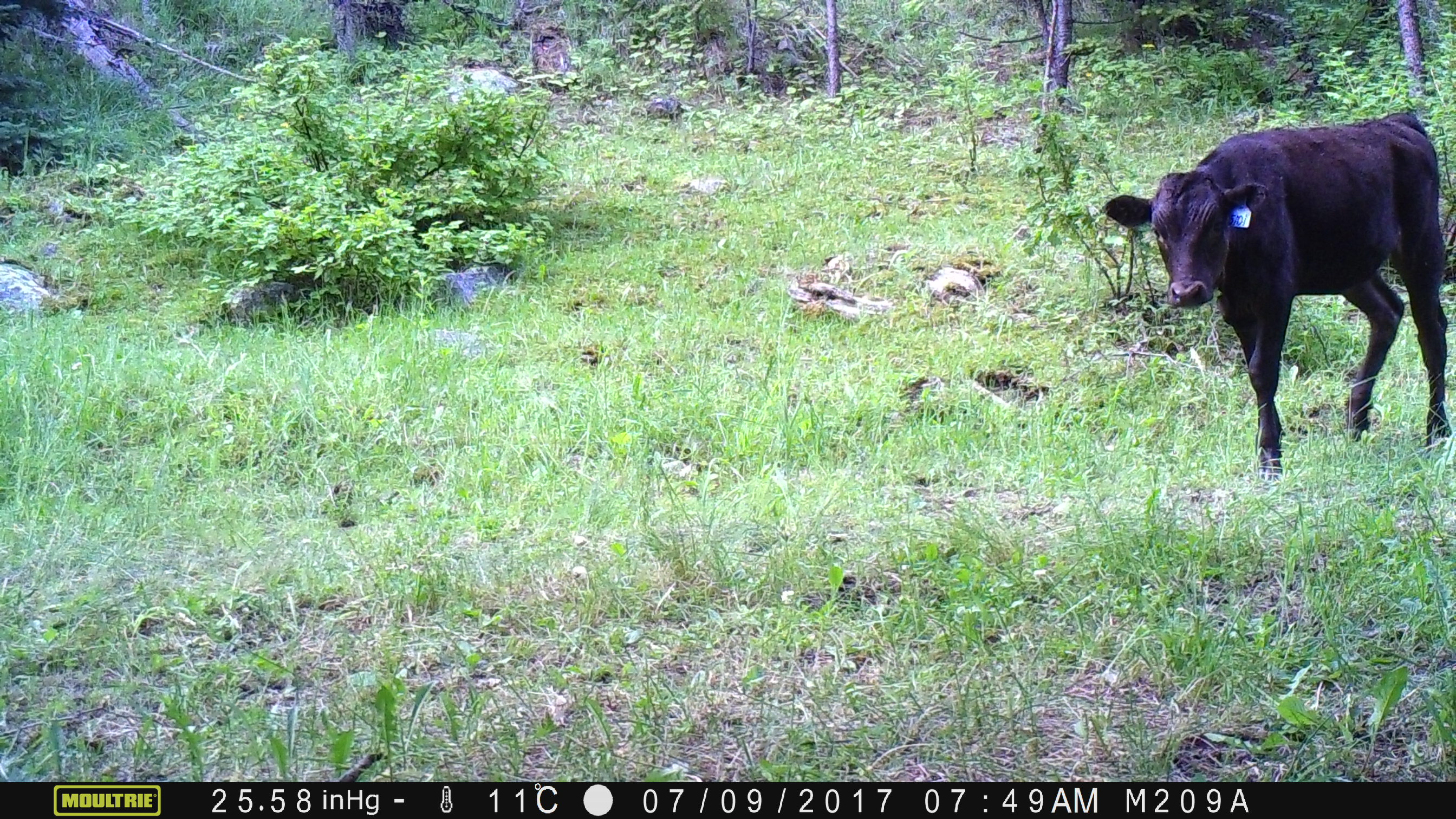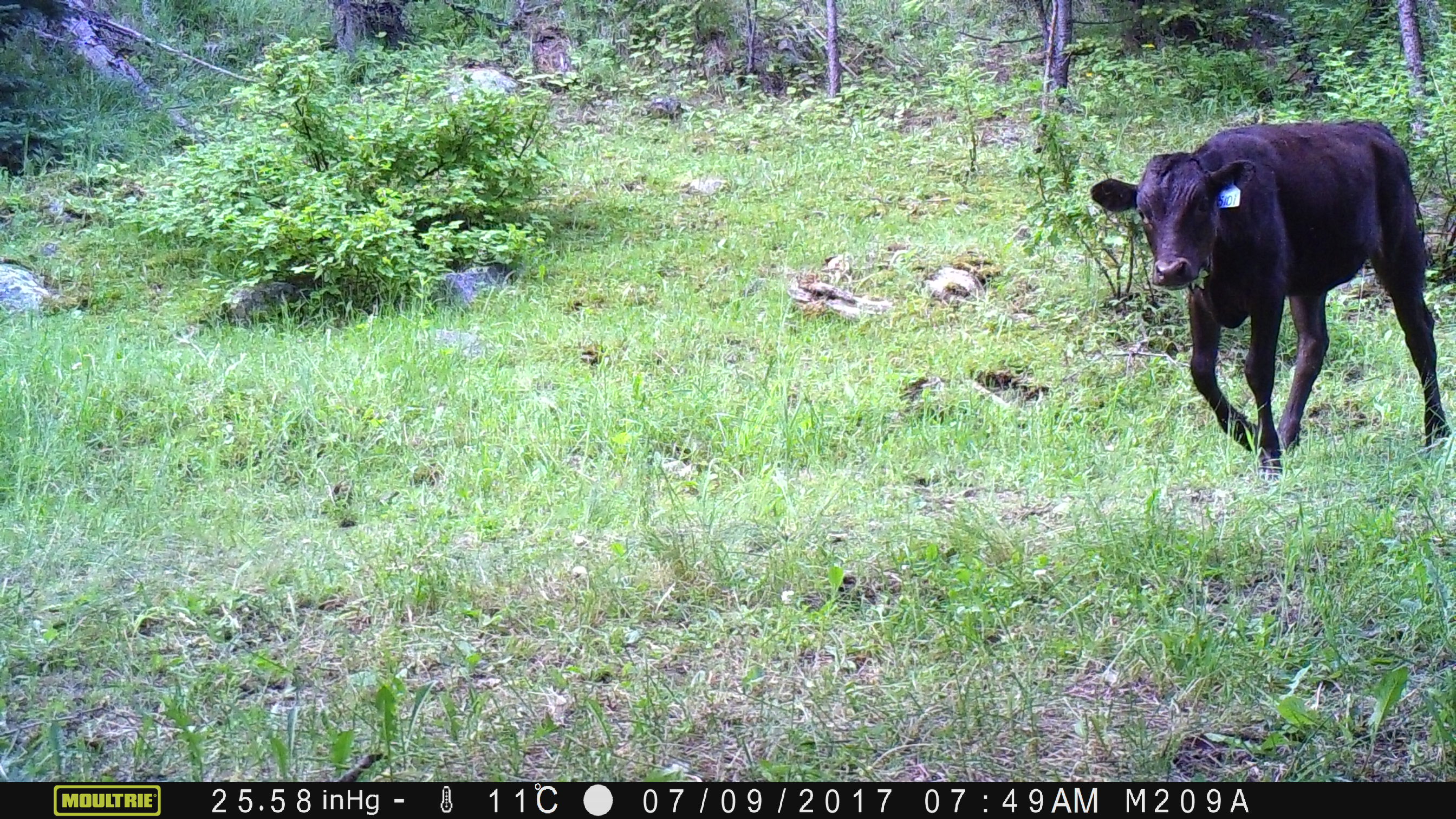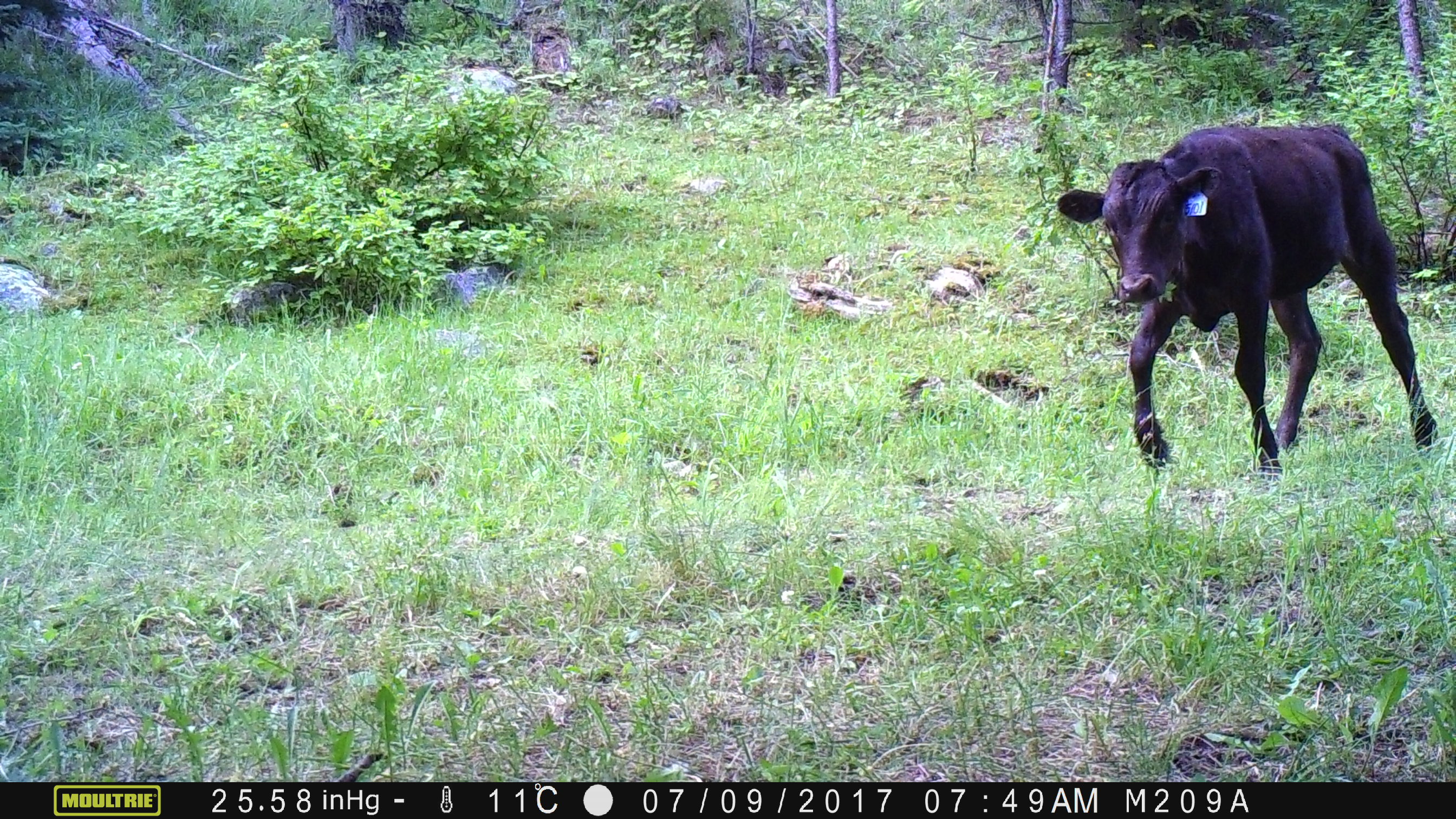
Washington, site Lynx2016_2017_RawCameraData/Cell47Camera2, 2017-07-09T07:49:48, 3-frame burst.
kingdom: Animalia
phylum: Chordata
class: Mammalia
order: Artiodactyla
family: Bovidae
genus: Bos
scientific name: Bos taurus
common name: domestic cattle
Domestic cattle (Bos taurus). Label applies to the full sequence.